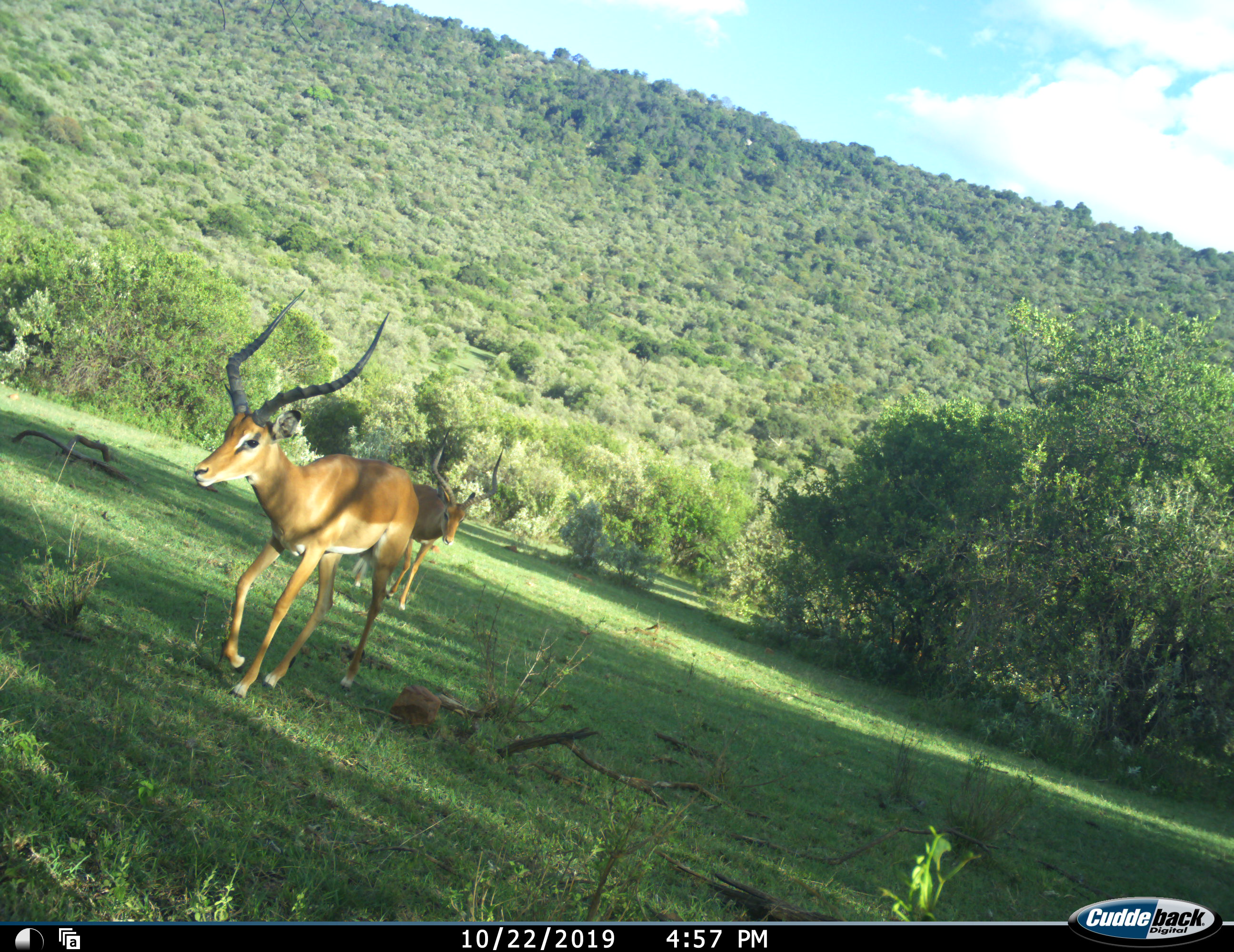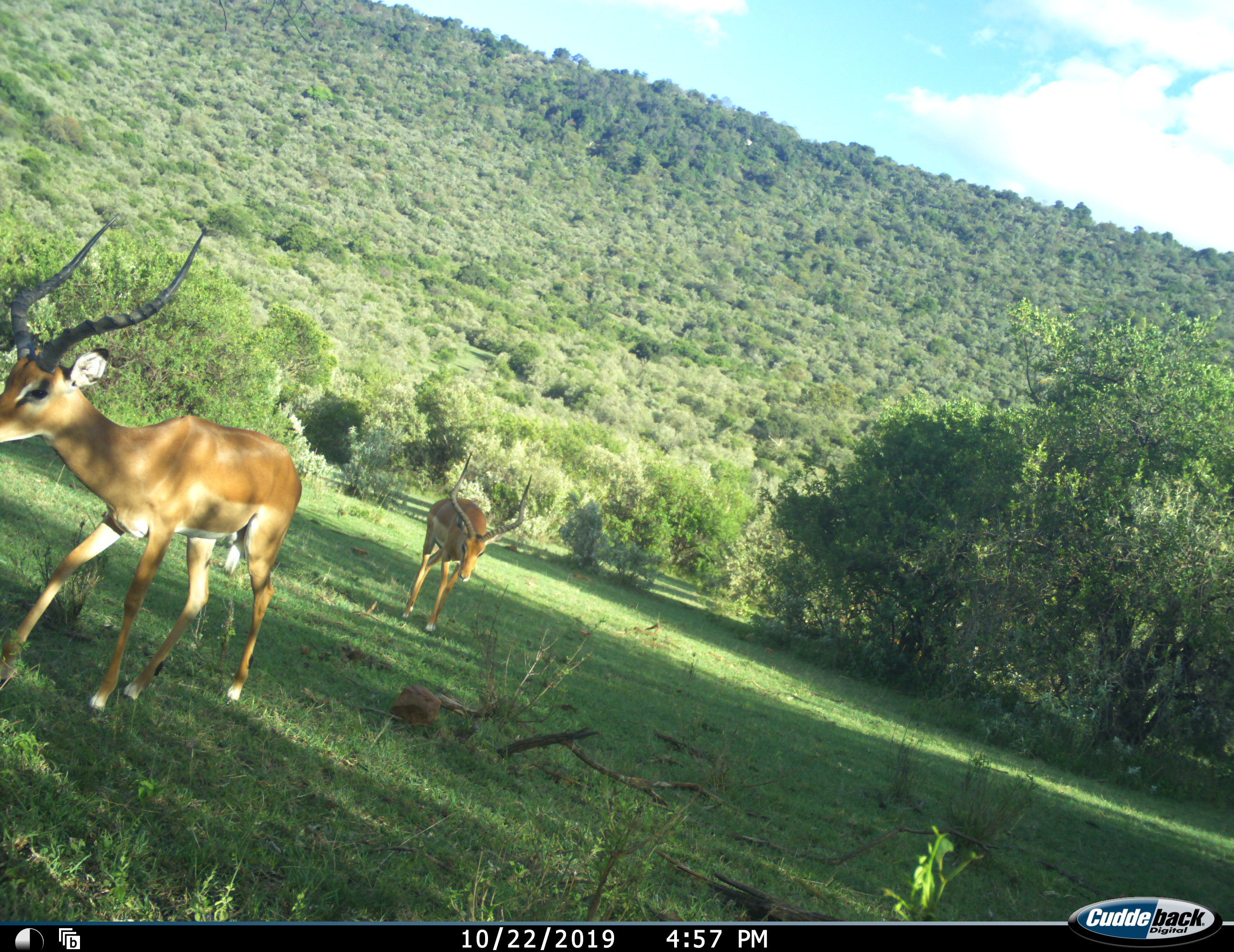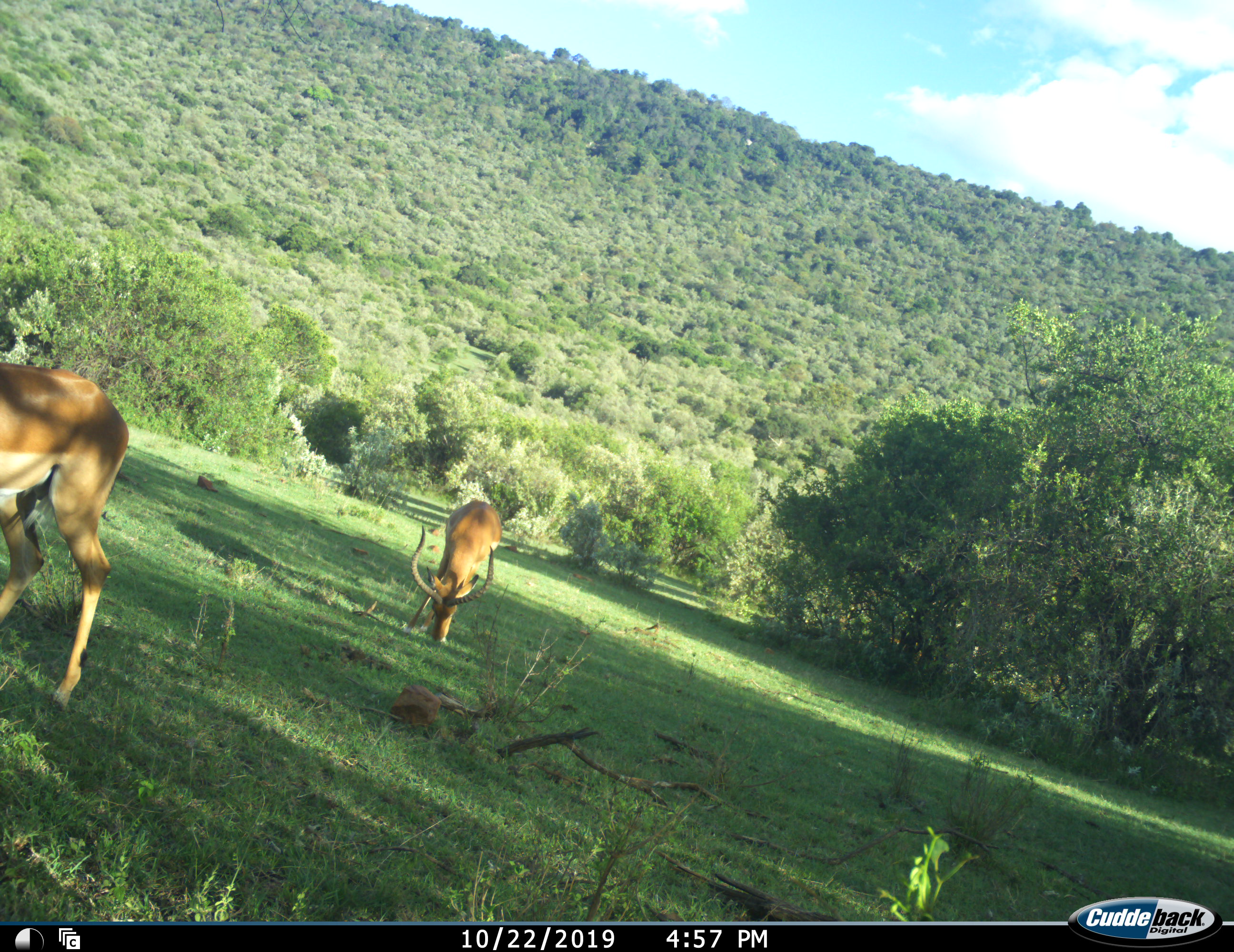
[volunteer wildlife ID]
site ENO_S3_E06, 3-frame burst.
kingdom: Animalia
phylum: Chordata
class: Mammalia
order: Artiodactyla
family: Bovidae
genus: Aepyceros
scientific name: Aepyceros melampus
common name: impala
Impala (Aepyceros melampus), count 2. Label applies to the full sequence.